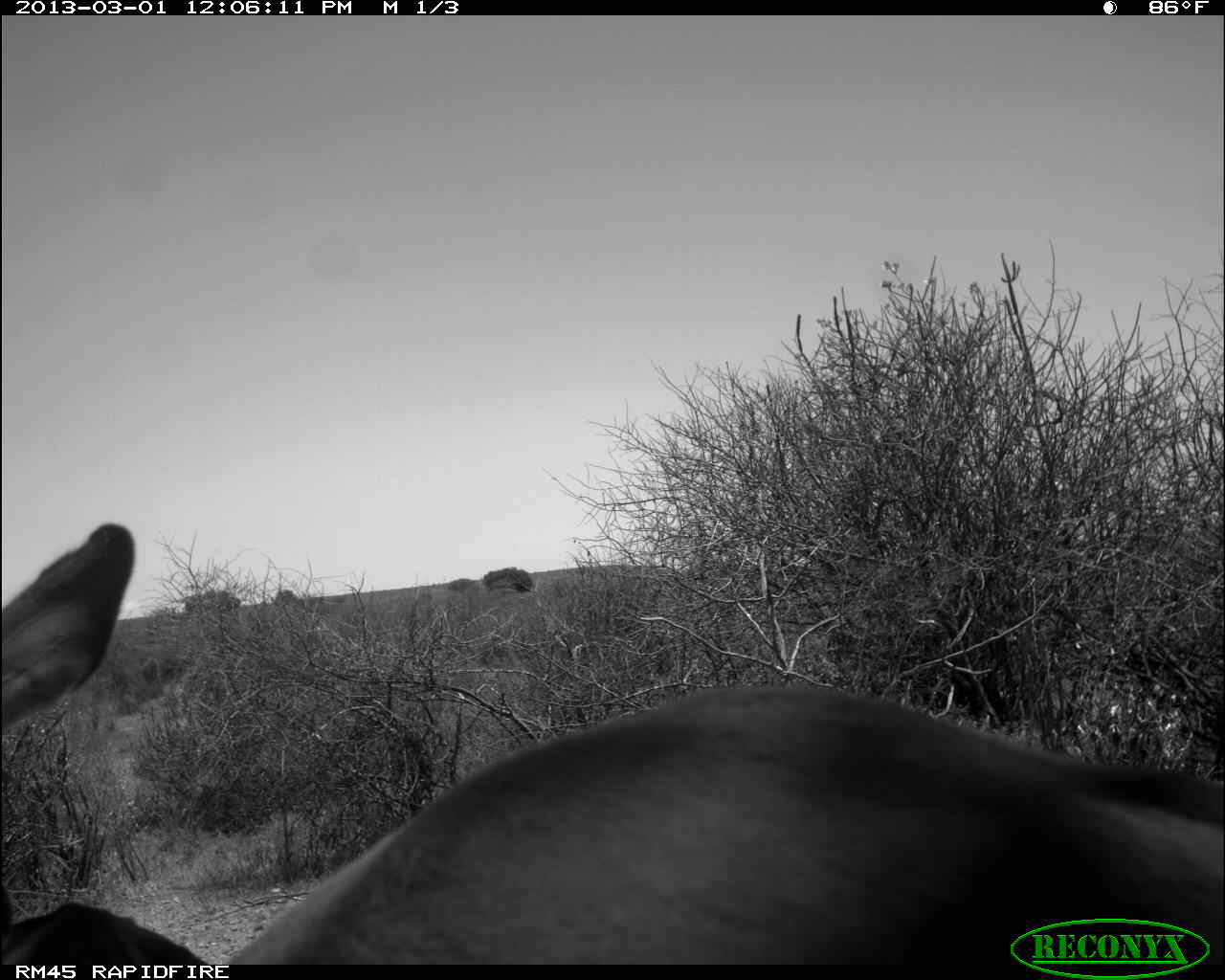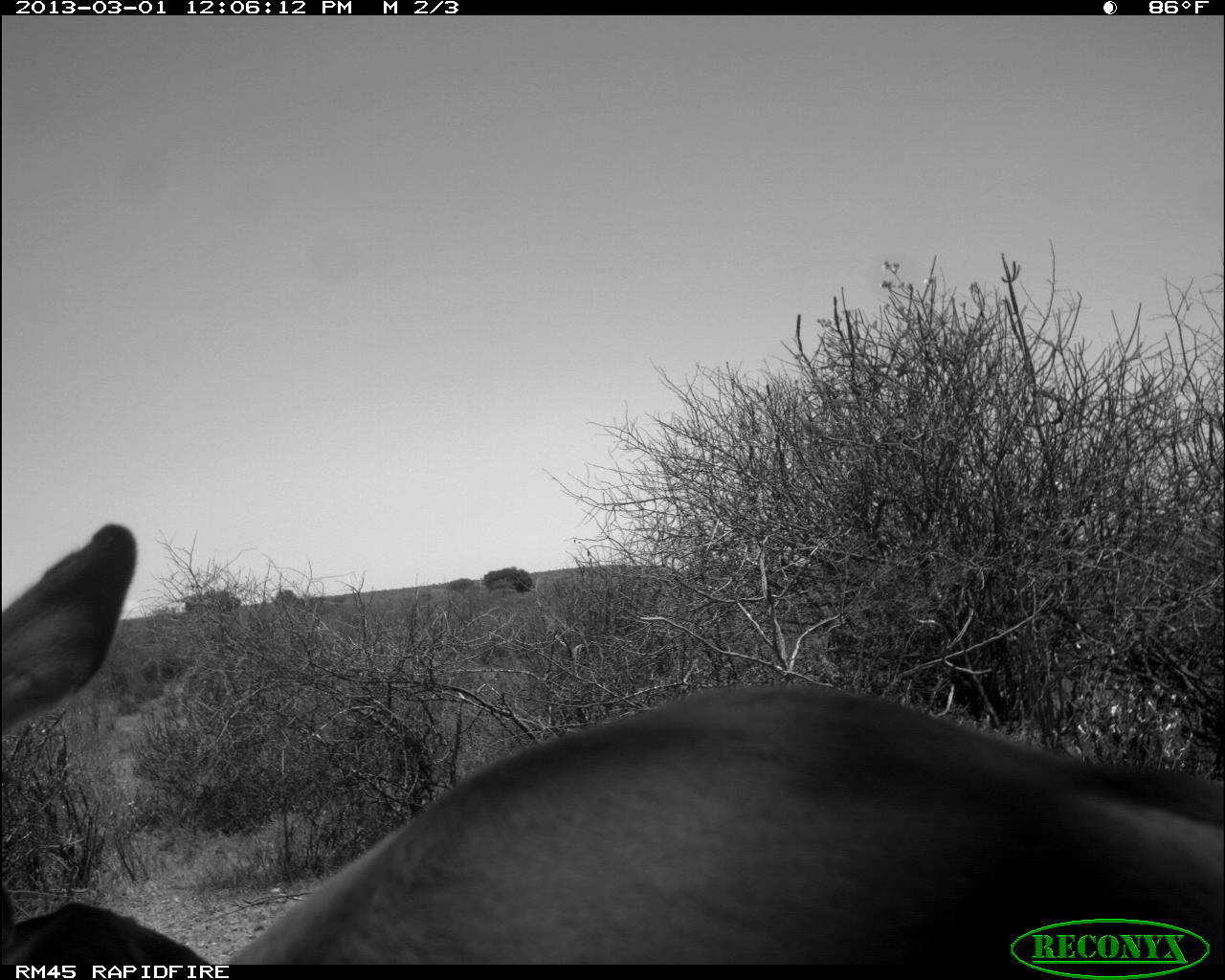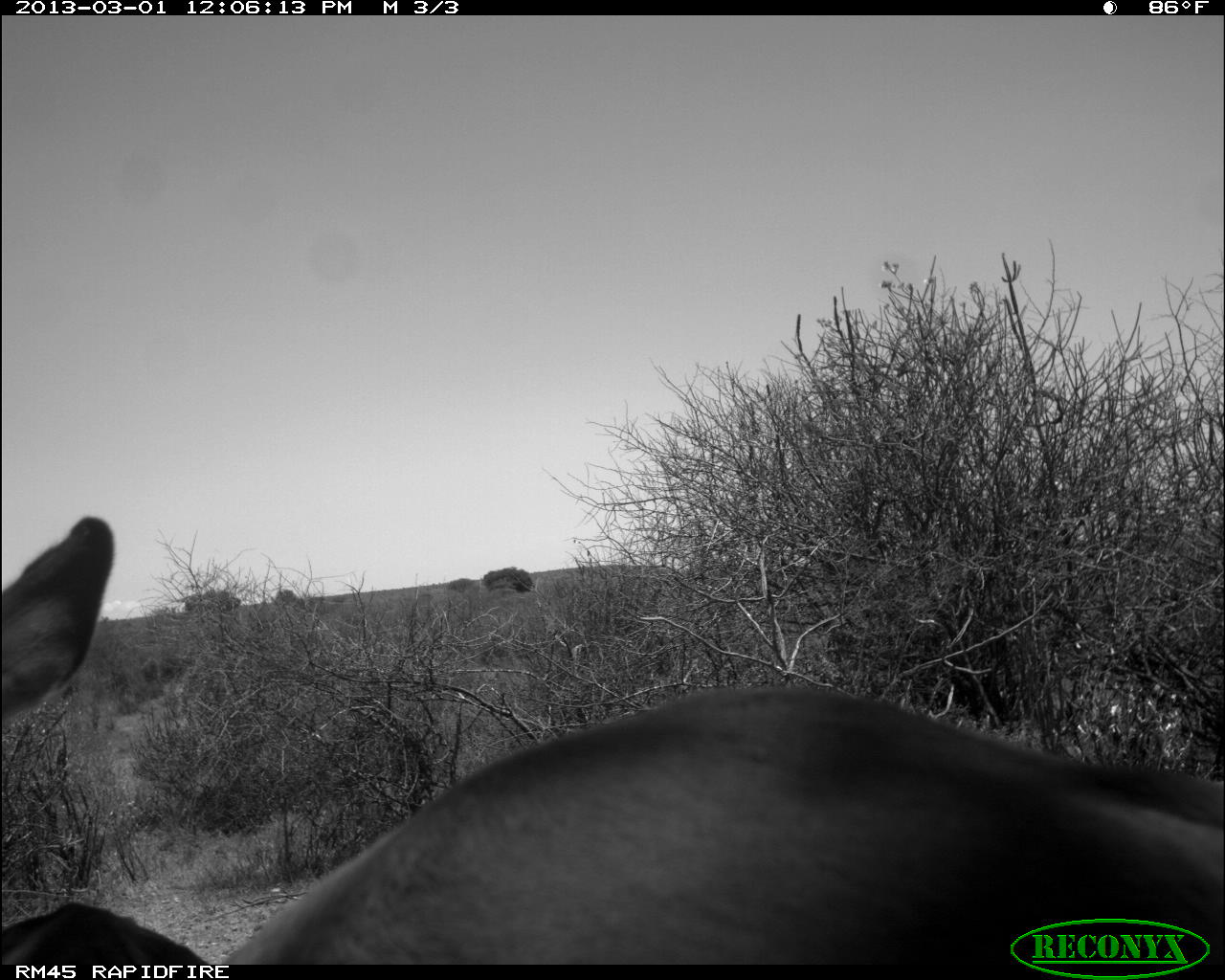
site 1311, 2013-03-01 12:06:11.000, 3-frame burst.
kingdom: Animalia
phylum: Chordata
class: Mammalia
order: Artiodactyla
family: Bovidae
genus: Aepyceros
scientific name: Aepyceros melampus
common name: impala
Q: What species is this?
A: Aepyceros melampus (impala).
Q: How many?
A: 2.